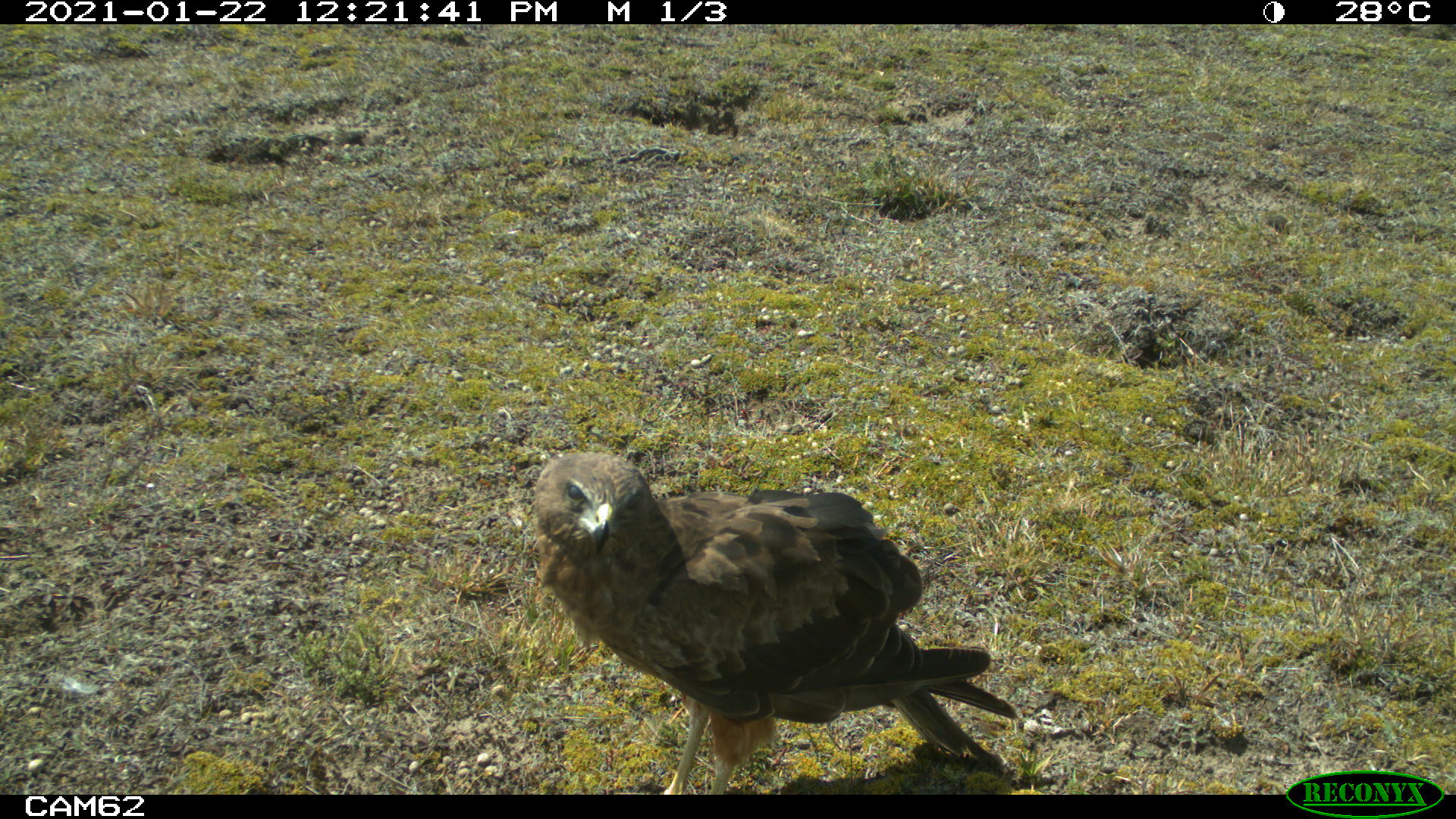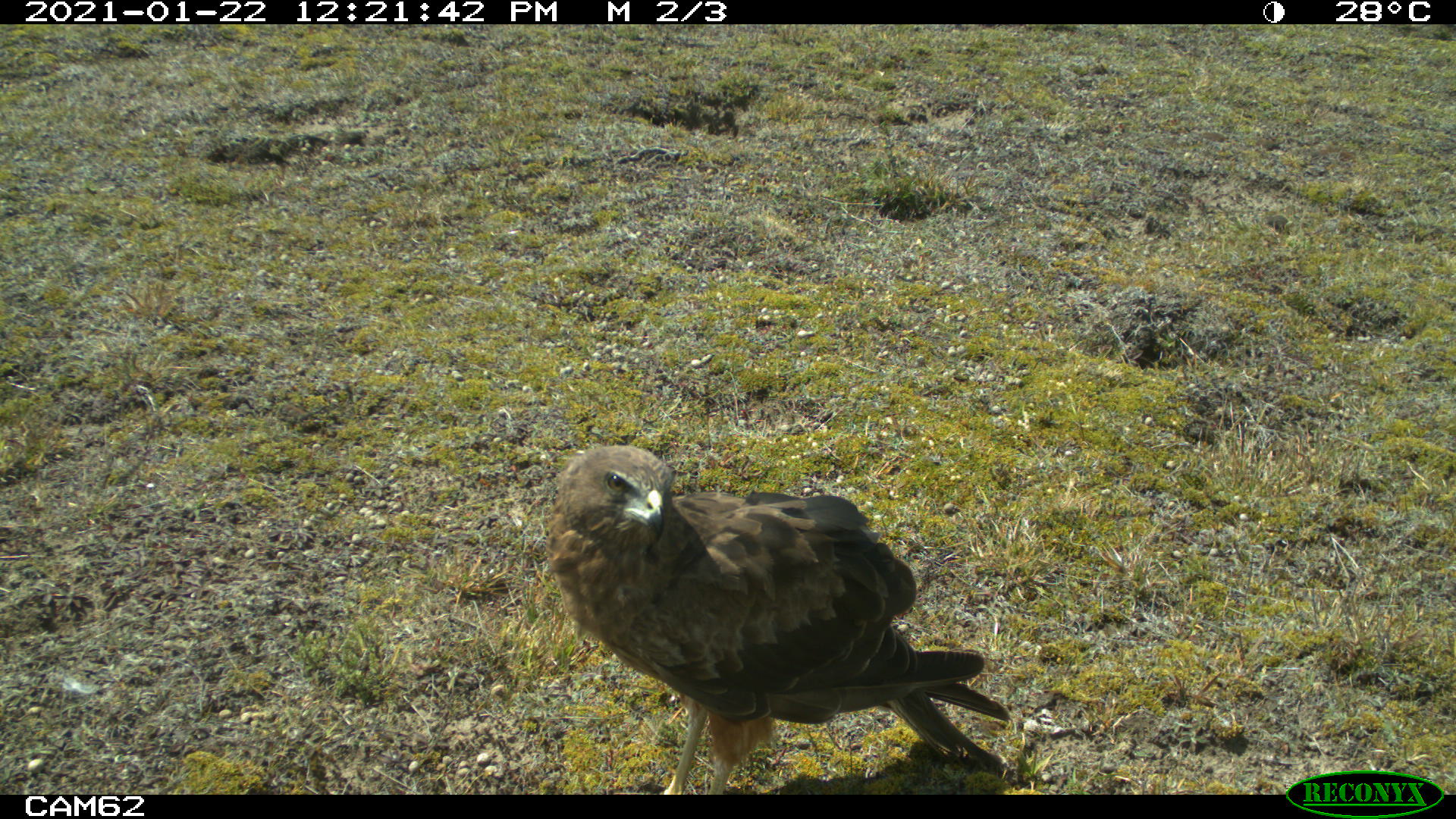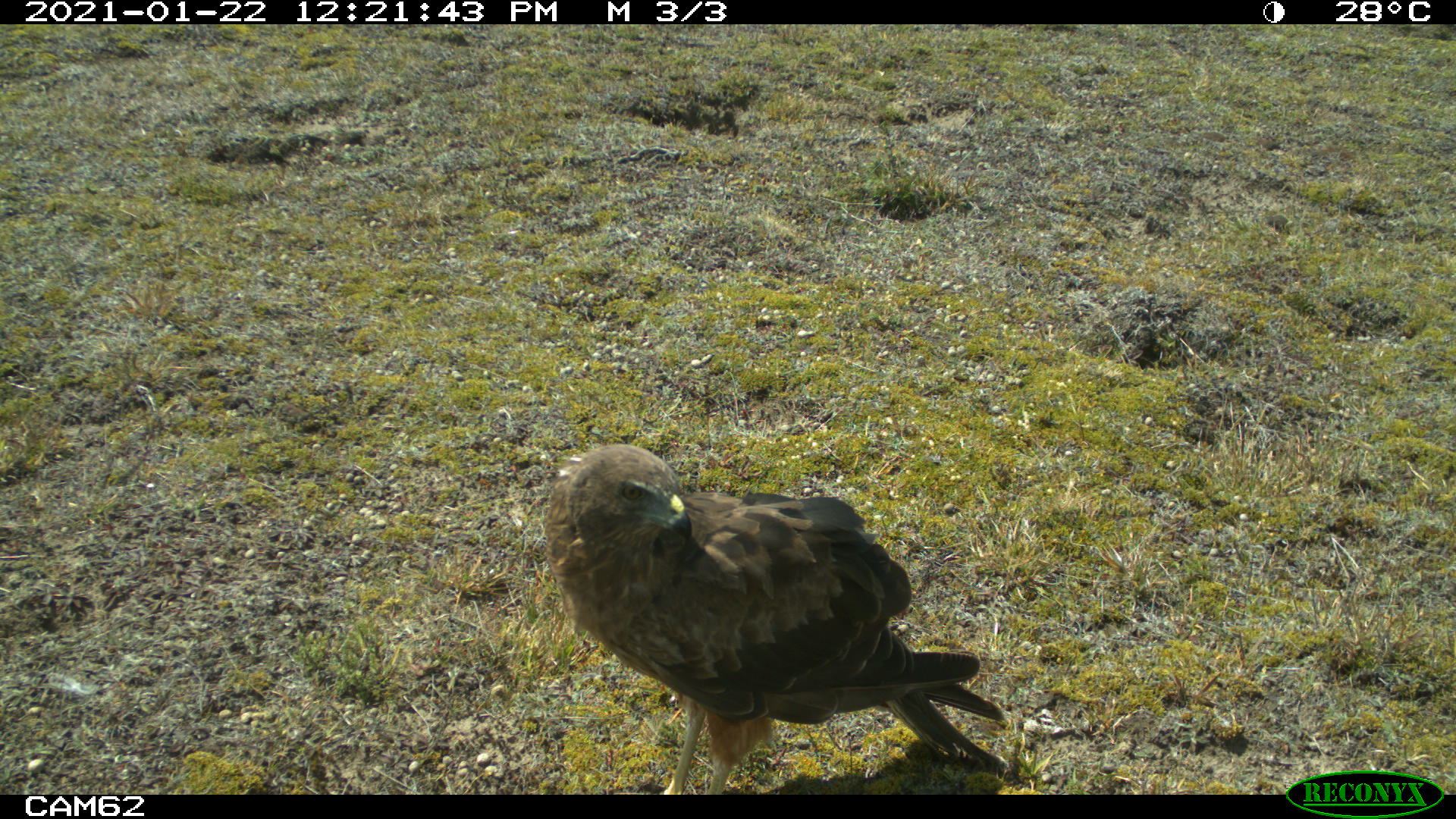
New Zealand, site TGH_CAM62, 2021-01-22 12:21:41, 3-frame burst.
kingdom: Animalia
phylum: Chordata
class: Aves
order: Accipitriformes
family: Accipitridae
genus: Circus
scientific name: Circus approximans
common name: swamp harrier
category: harrier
Harrier (swamp harrier) (Circus approximans).